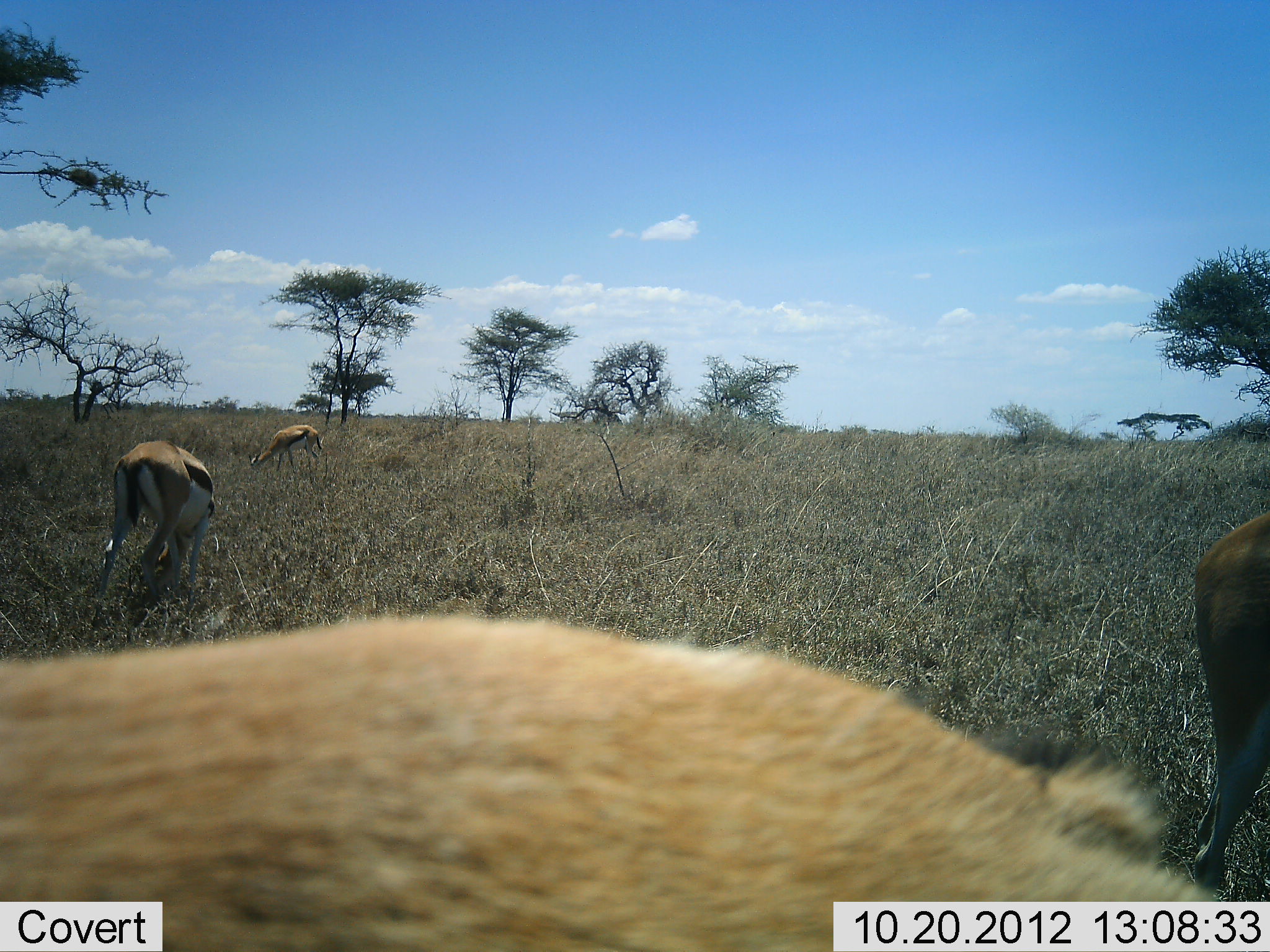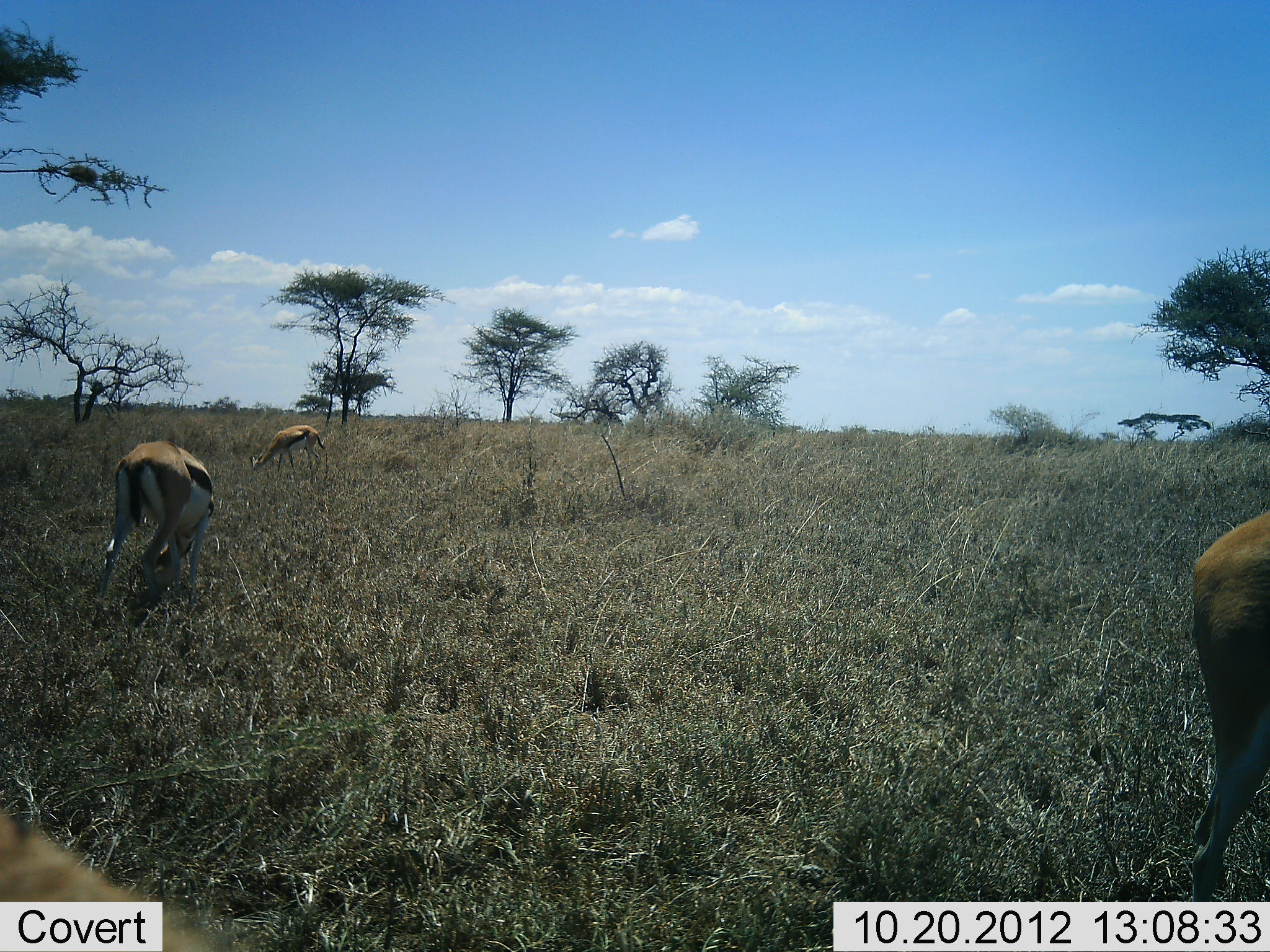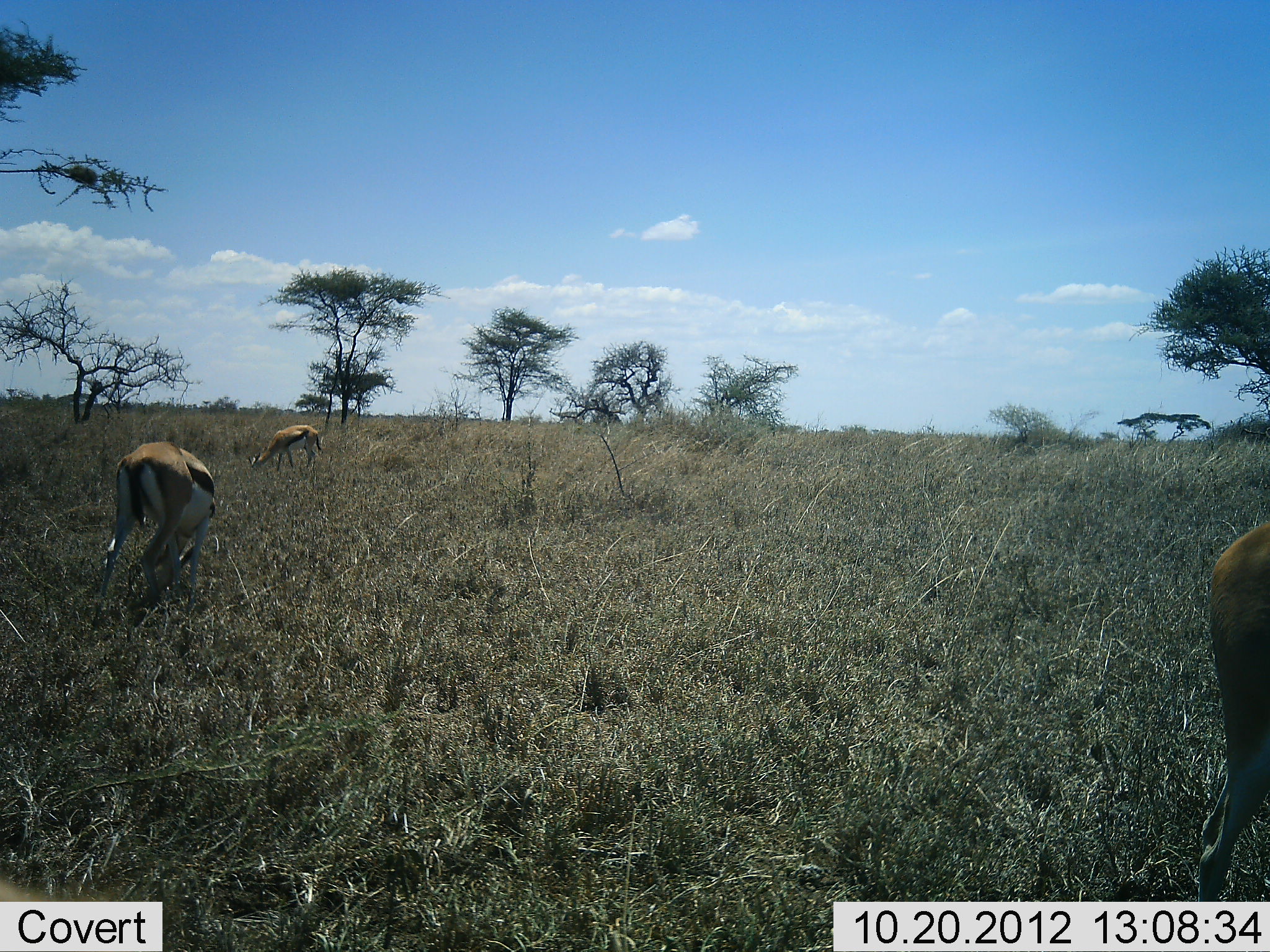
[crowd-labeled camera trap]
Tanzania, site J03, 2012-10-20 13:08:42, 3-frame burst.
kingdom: Animalia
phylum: Chordata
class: Mammalia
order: Artiodactyla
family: Bovidae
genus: Eudorcas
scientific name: Eudorcas thomsonii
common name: thomson's gazelle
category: gazellethomsons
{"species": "gazellethomsons (thomson's gazelle) (Eudorcas thomsonii)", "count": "4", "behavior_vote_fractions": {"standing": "10%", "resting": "0%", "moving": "50%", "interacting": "0%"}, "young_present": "0%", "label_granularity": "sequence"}